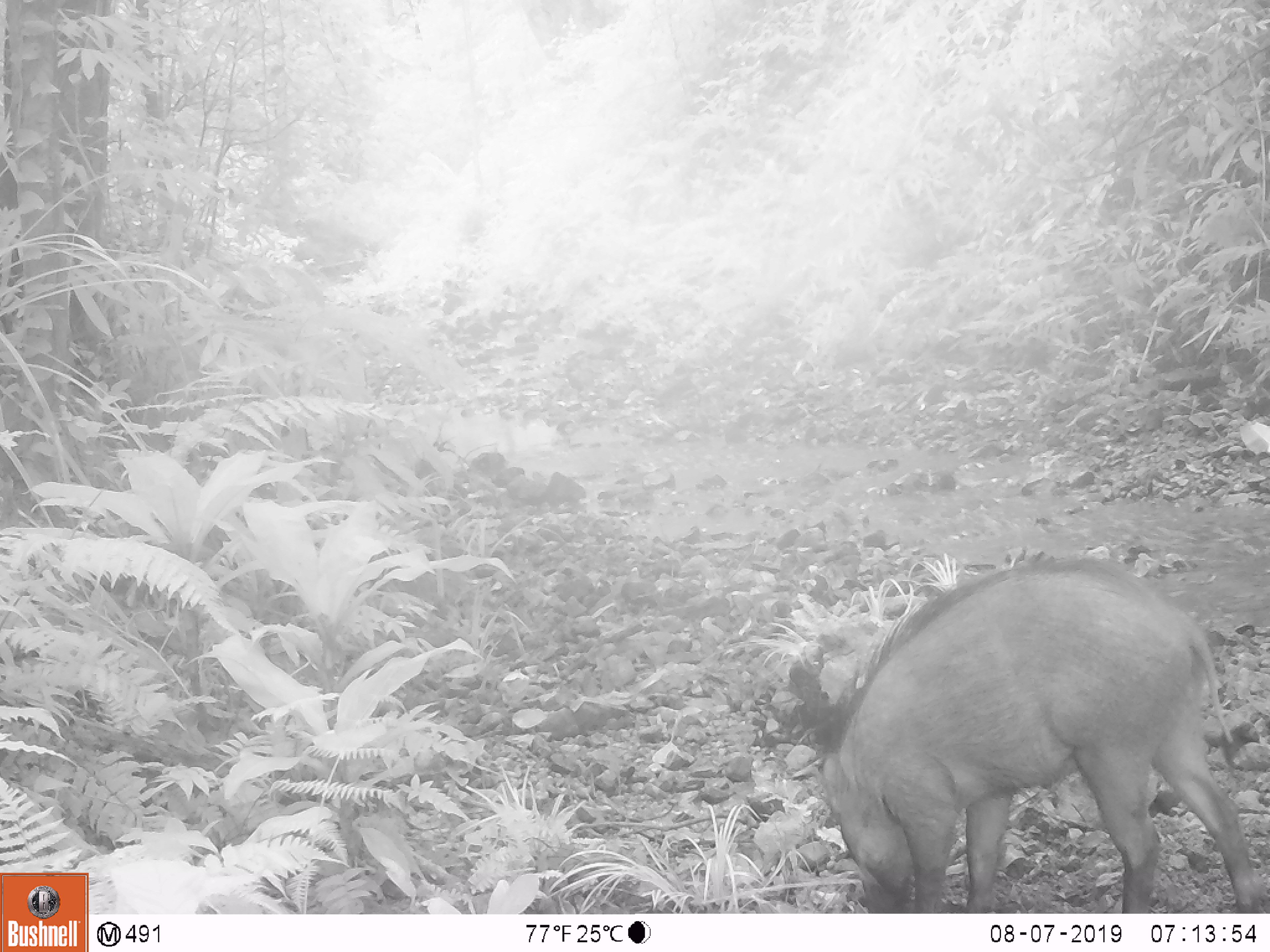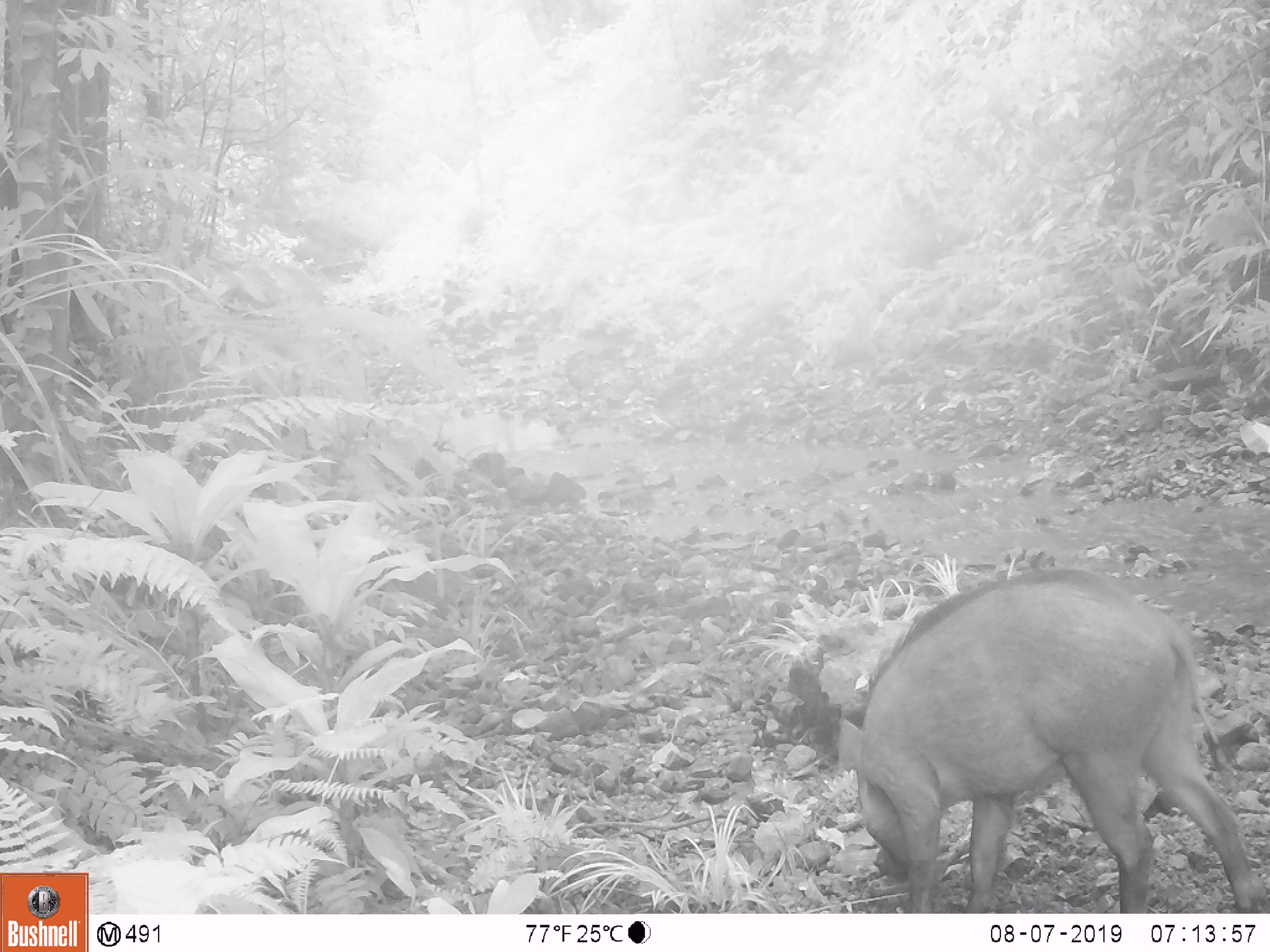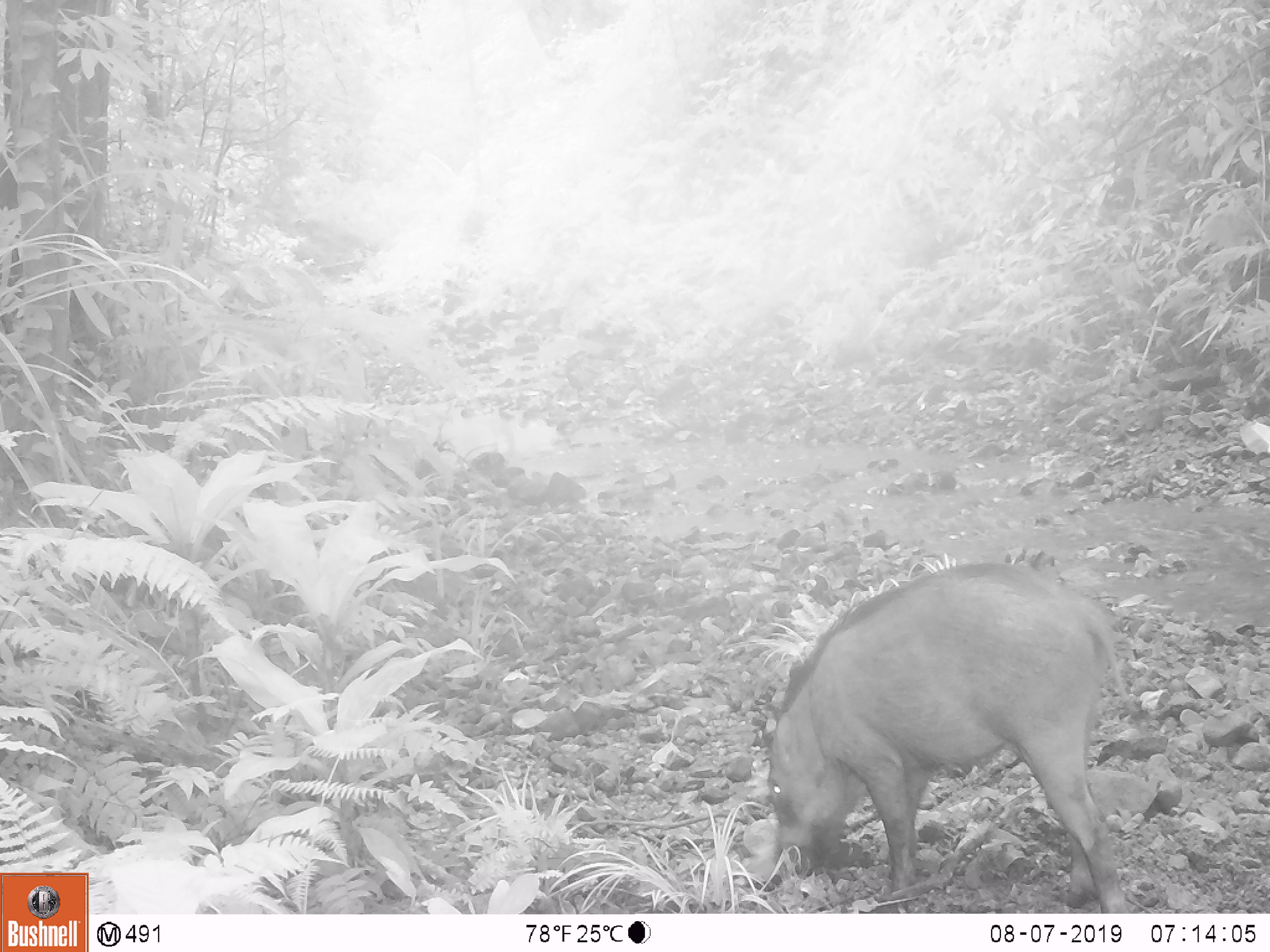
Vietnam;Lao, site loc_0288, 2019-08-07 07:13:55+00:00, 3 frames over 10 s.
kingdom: Animalia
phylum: Chordata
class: Mammalia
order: Artiodactyla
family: Suidae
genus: Sus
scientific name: Sus scrofa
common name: eurasian wild pig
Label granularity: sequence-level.